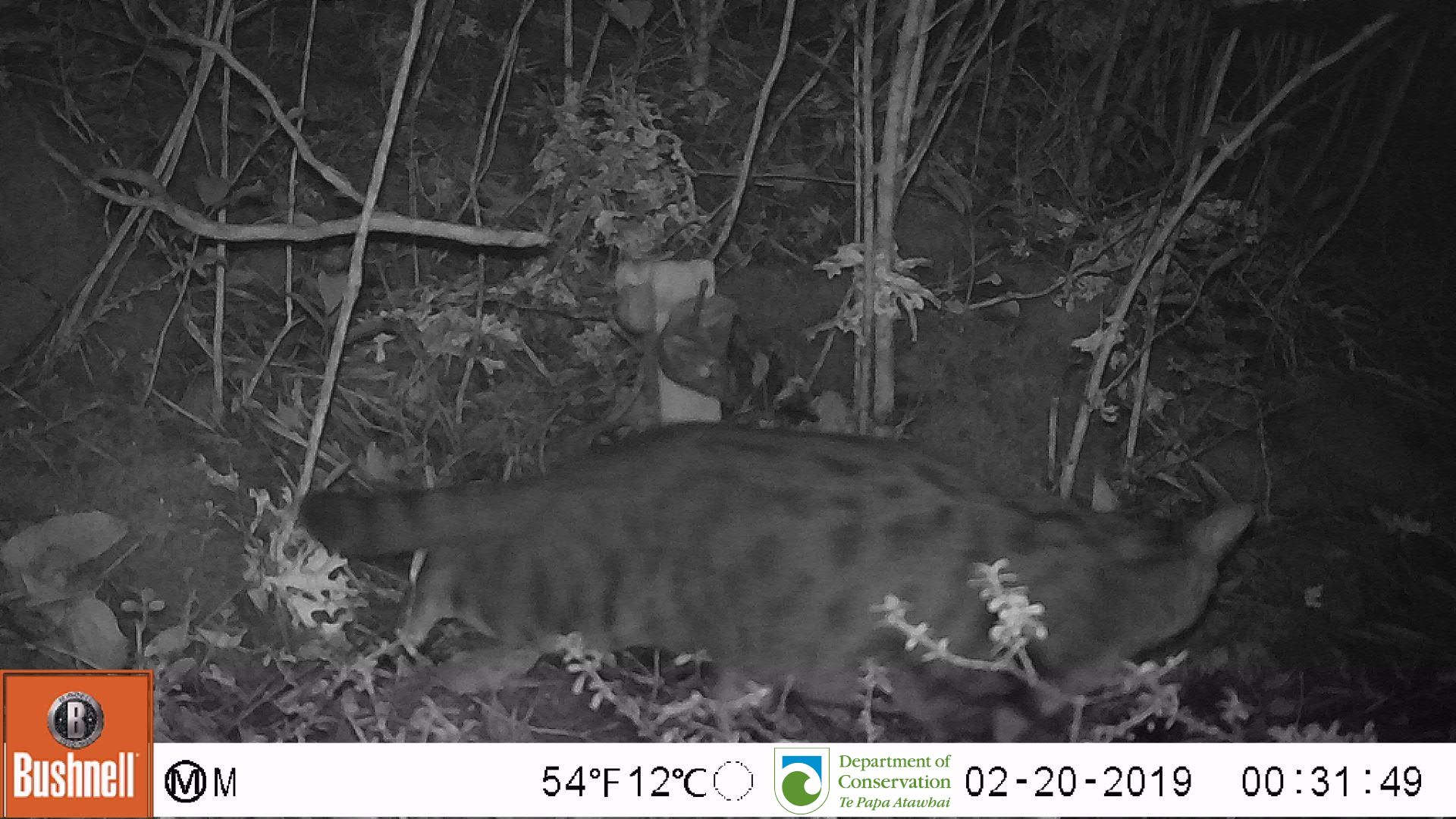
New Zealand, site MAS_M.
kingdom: Animalia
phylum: Chordata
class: Mammalia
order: Carnivora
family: Felidae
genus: Felis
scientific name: Felis catus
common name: domestic cat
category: cat